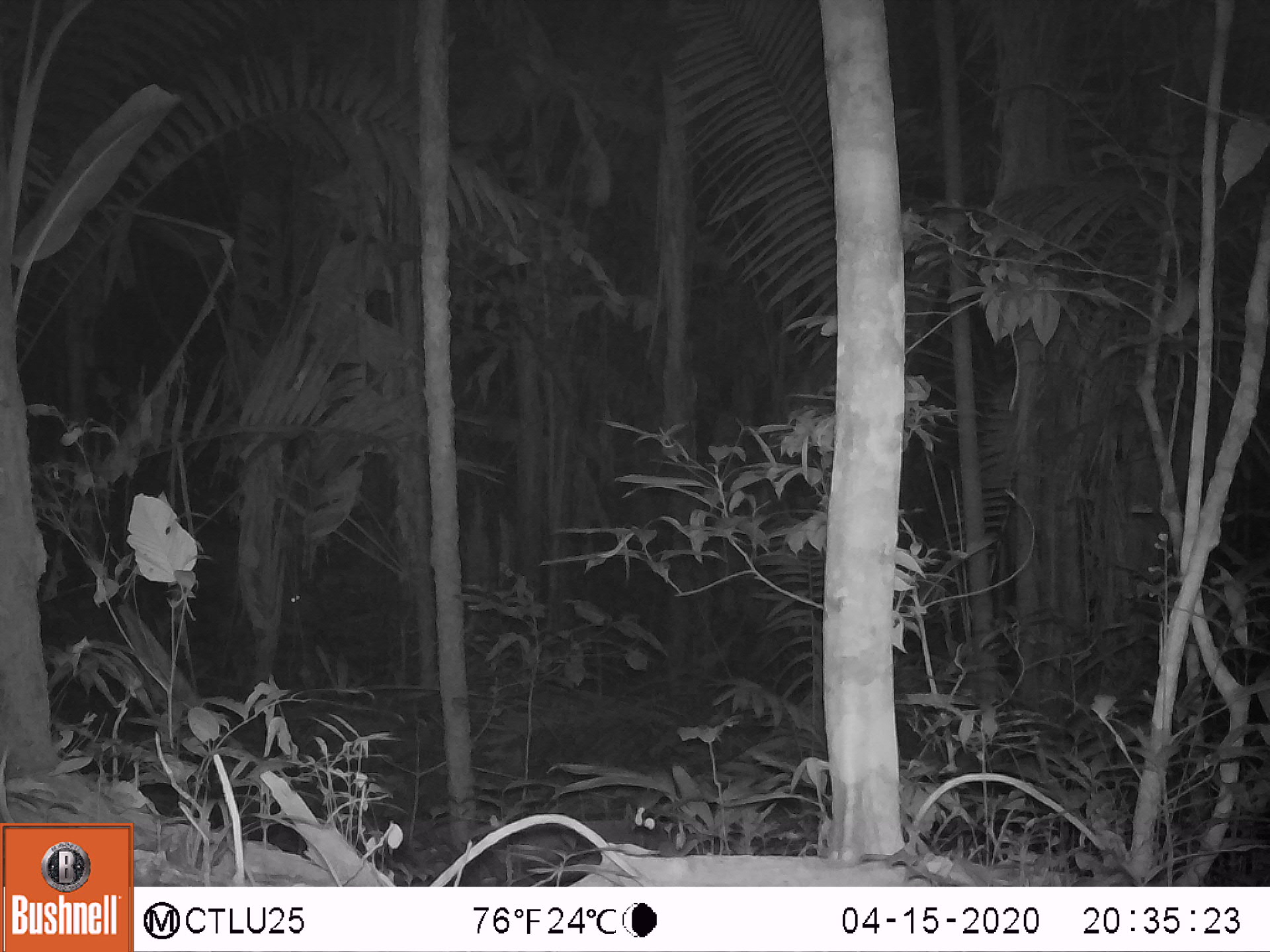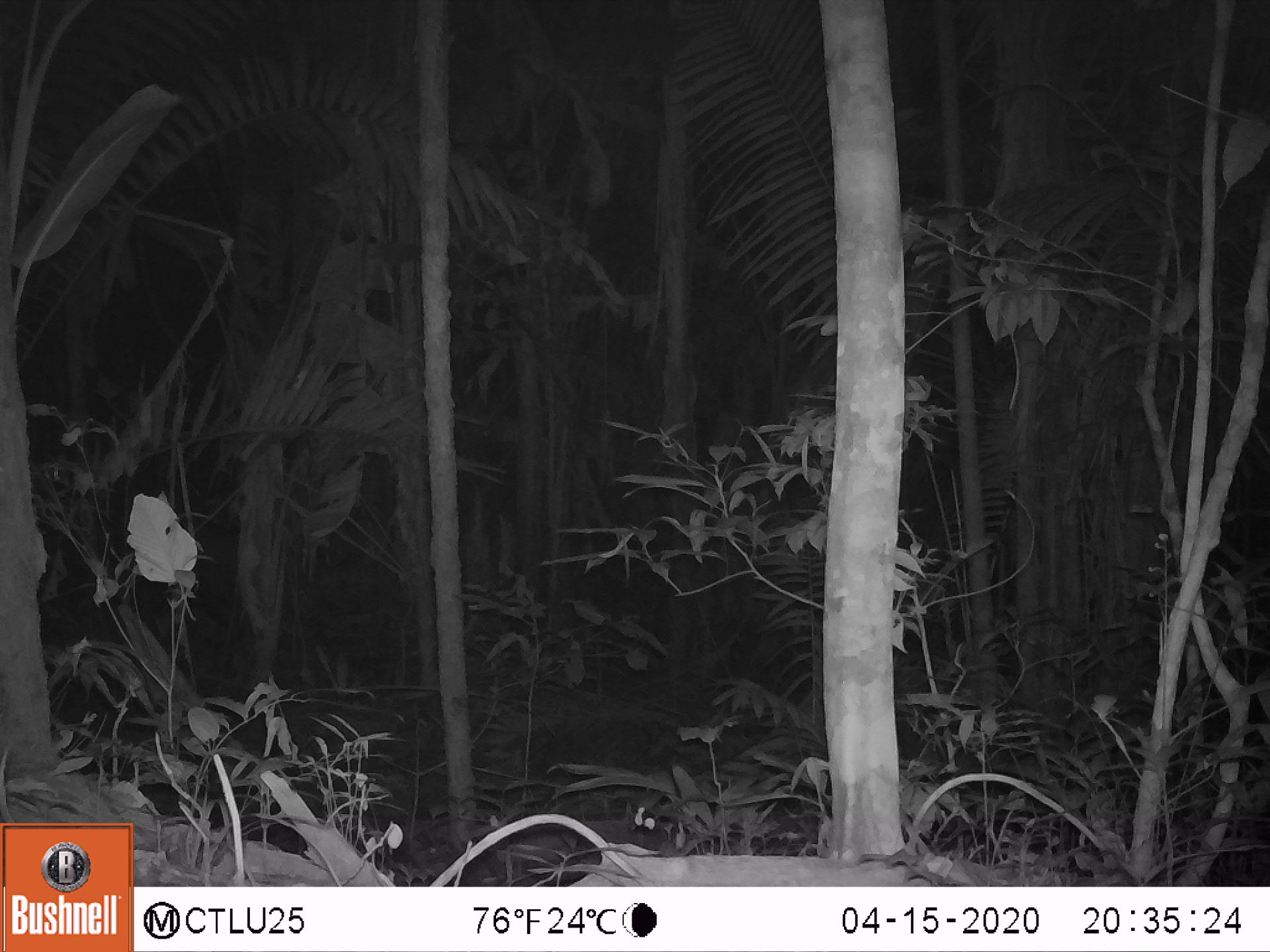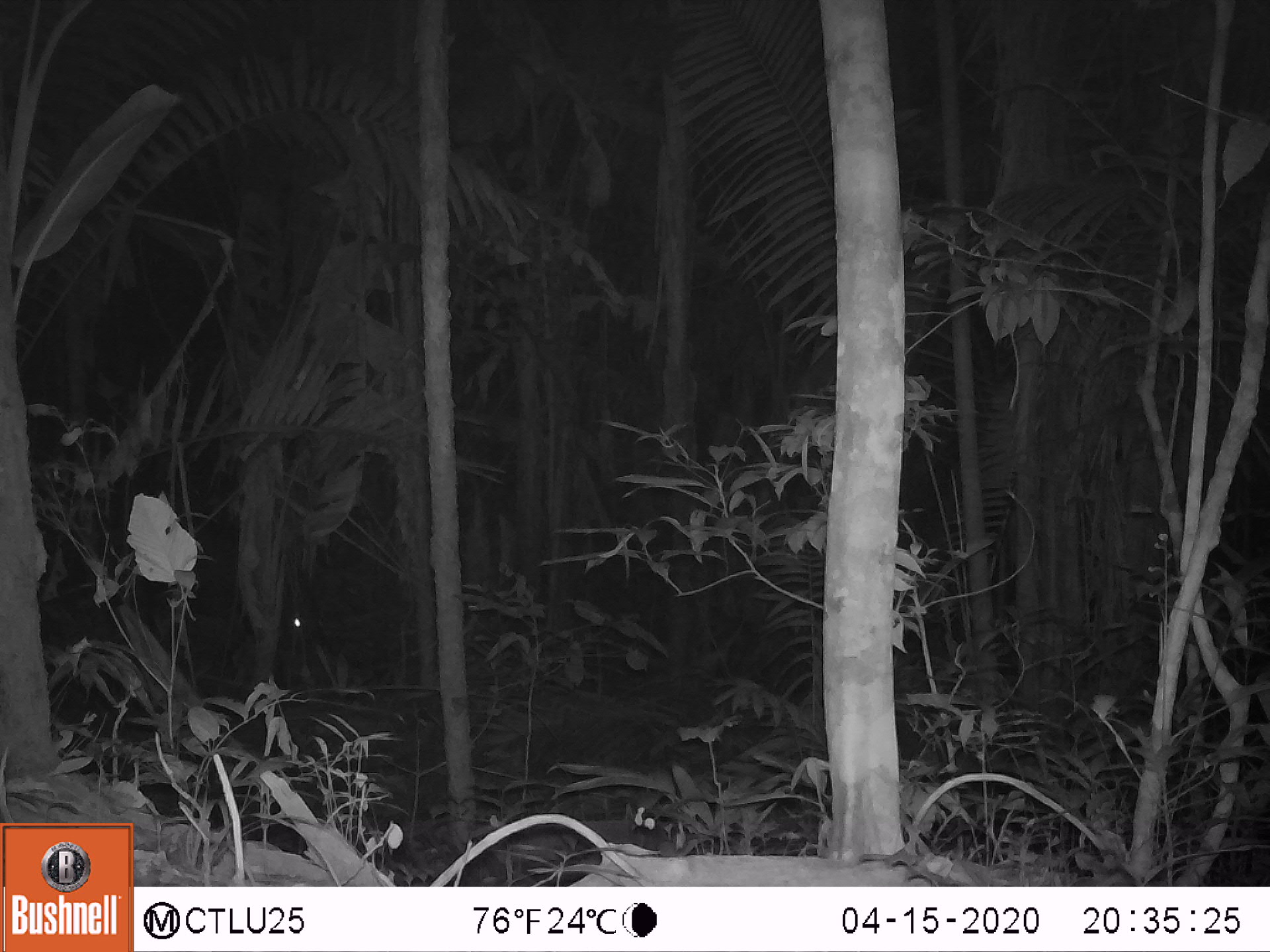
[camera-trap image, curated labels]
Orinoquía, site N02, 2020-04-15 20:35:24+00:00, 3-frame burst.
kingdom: Animalia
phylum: Chordata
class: Mammalia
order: Perissodactyla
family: Tapiridae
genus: Tapirus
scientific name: Tapirus terrestris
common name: lowland tapir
Lowland tapir (Tapirus terrestris).